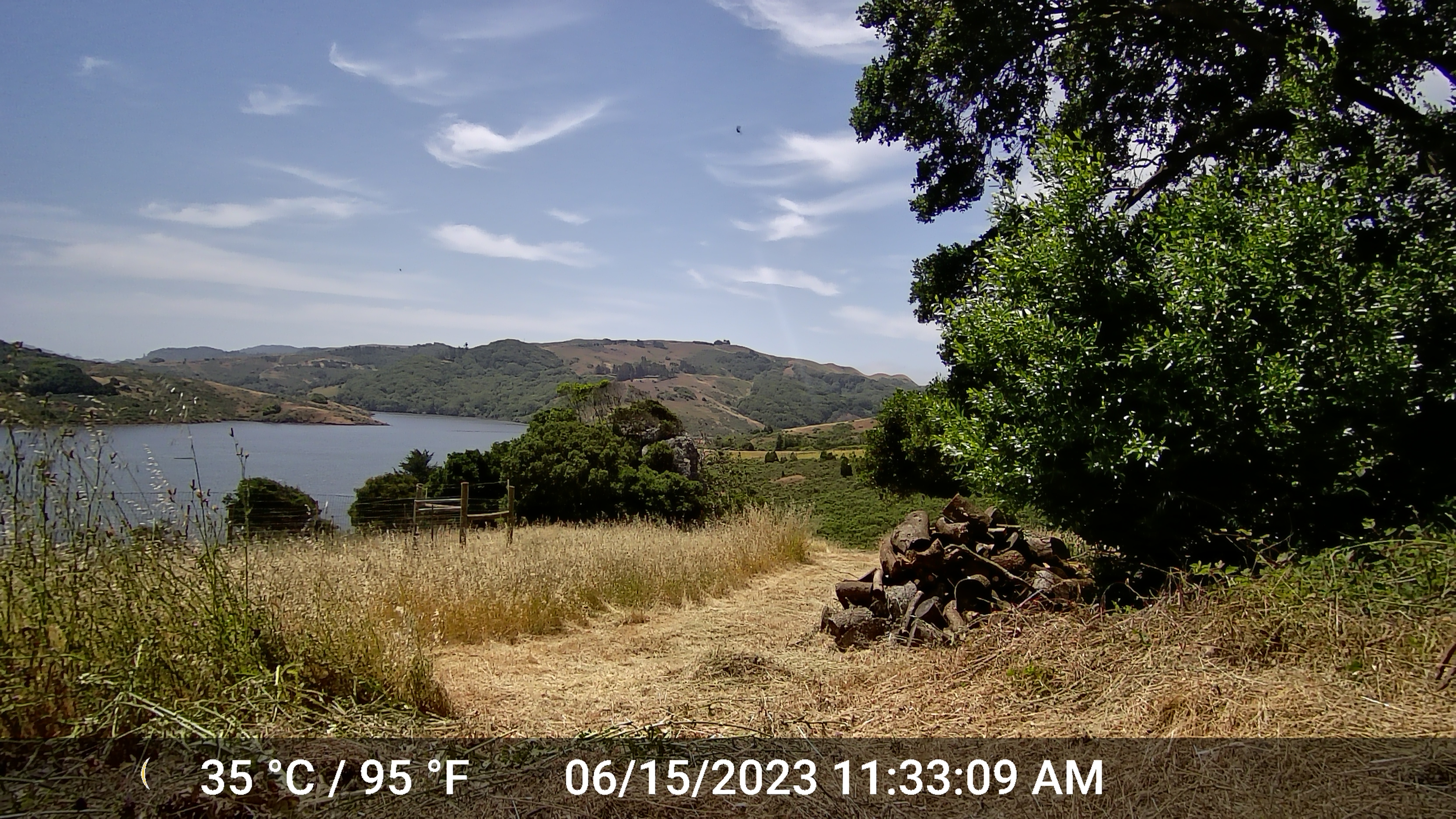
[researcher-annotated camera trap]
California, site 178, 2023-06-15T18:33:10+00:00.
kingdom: Animalia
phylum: Chordata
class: Aves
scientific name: Aves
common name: bird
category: unknown bird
Unknown bird (bird) (Aves).